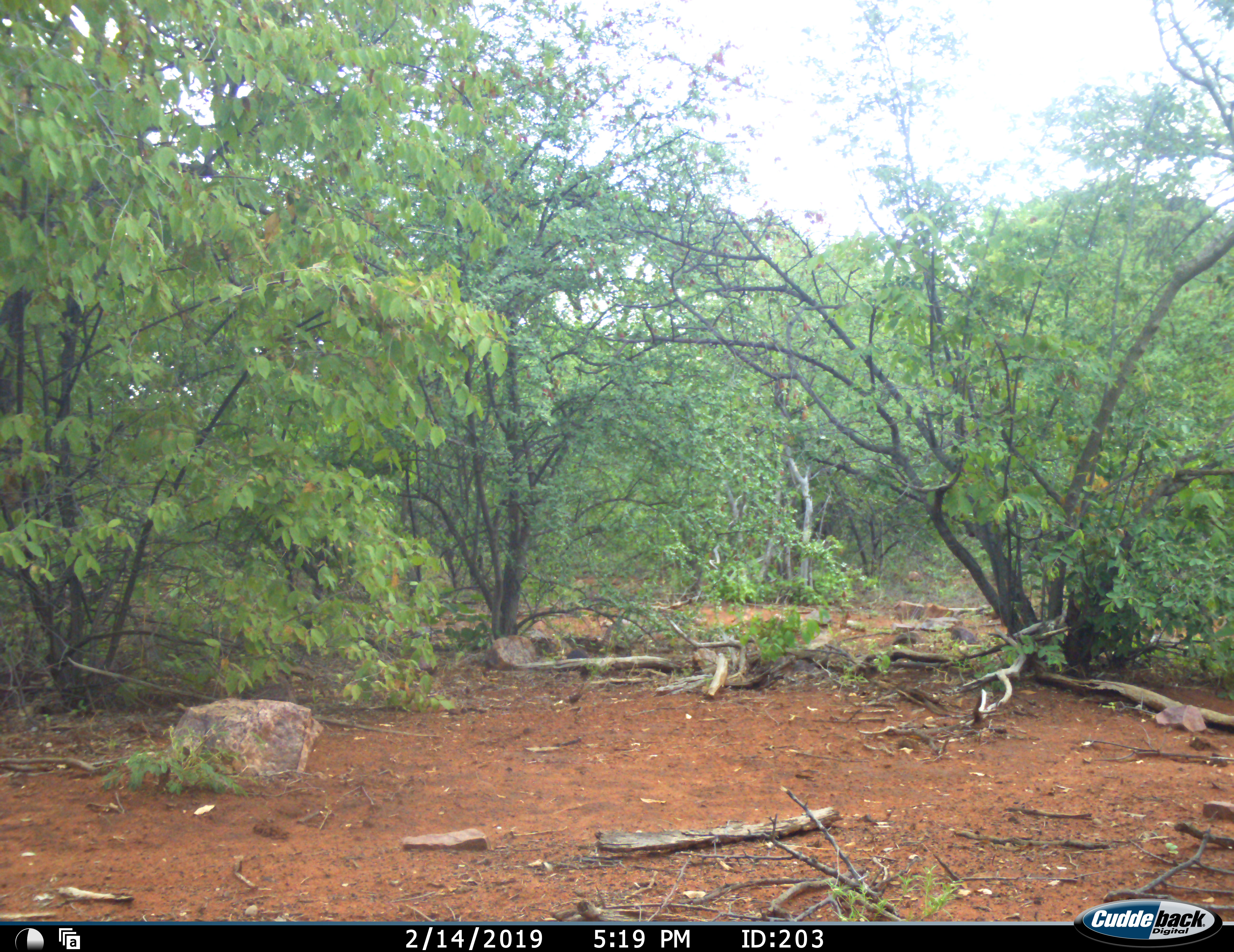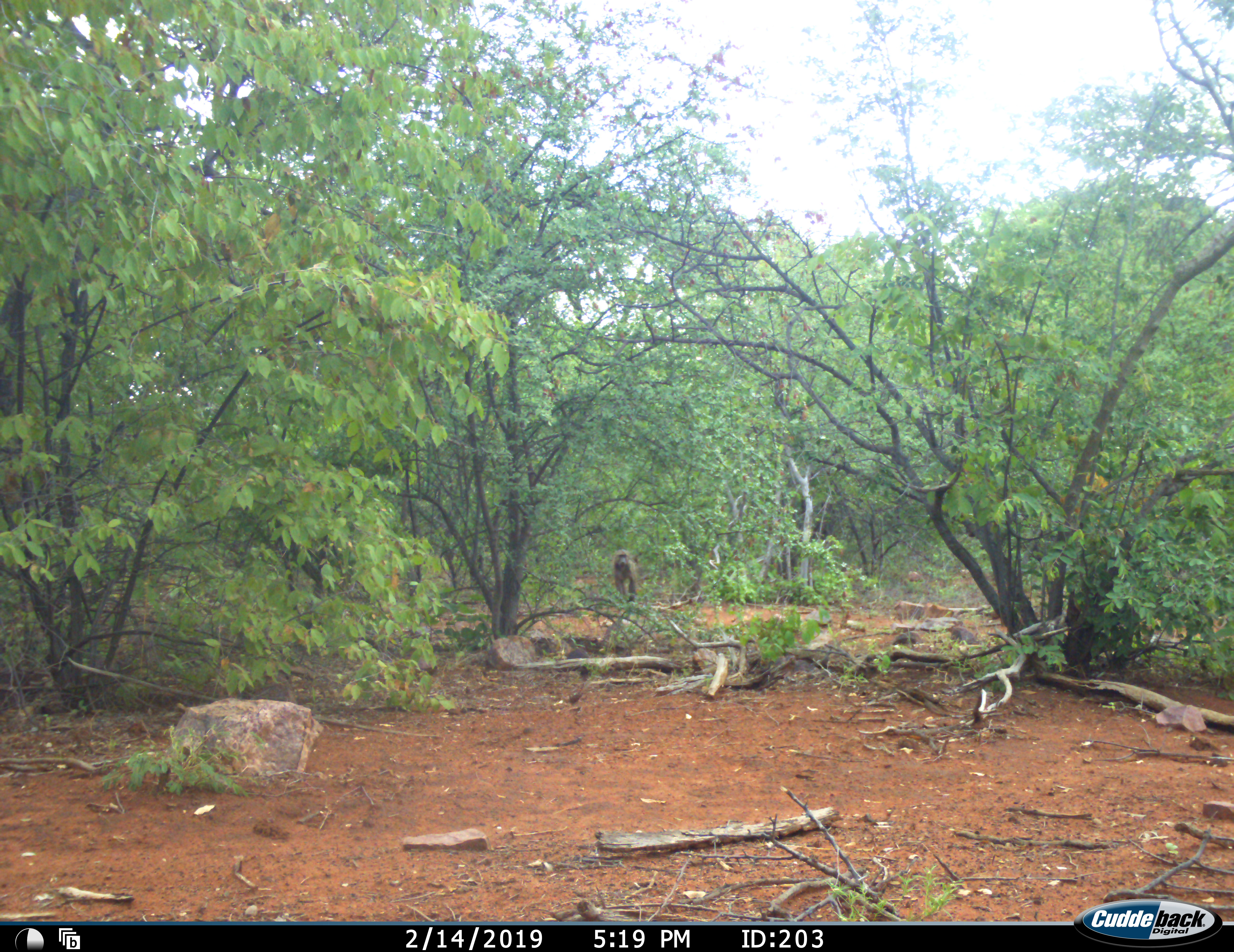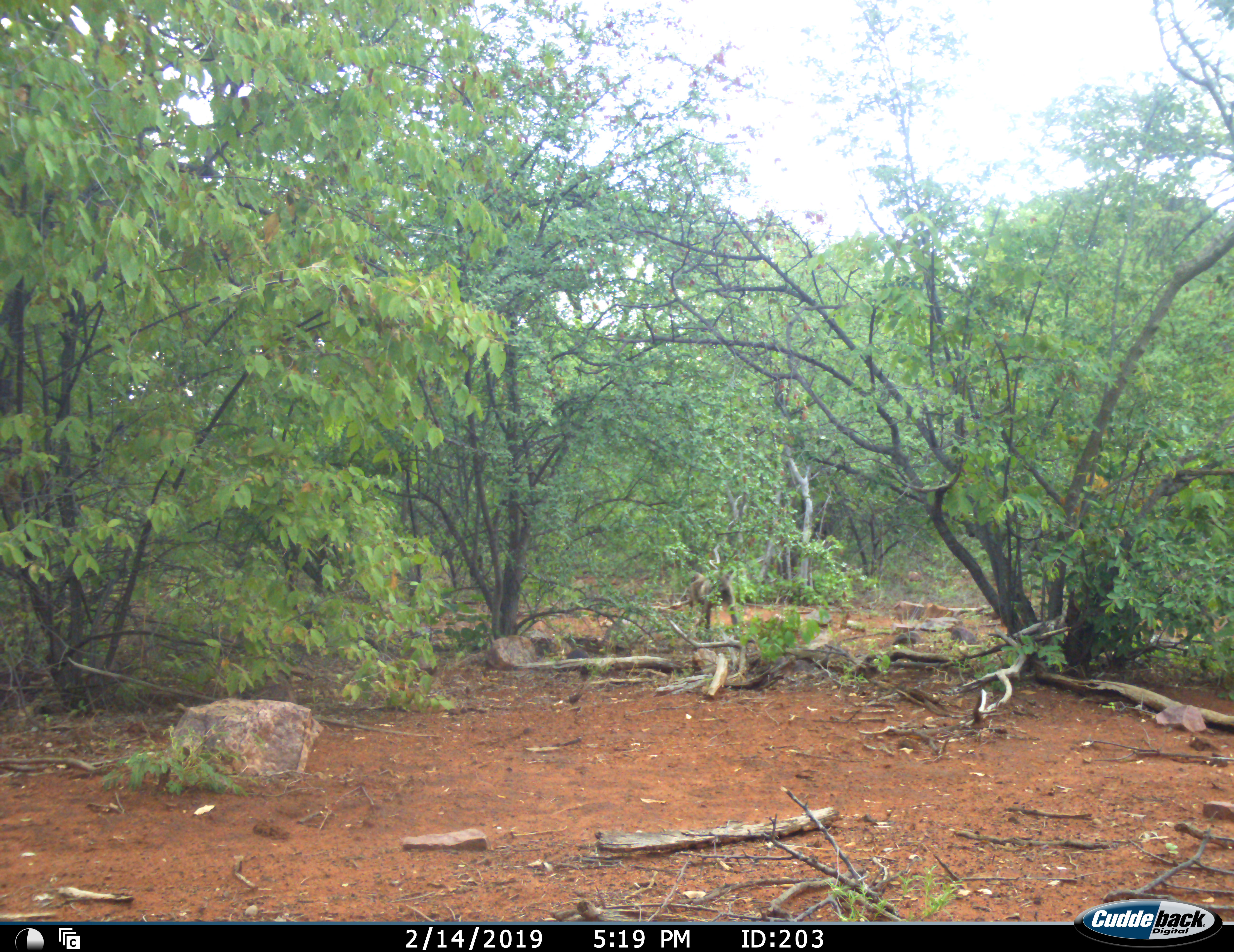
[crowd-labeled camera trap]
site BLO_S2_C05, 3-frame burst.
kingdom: Animalia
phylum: Chordata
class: Mammalia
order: Primates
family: Cercopithecidae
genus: Papio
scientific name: Papio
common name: baboon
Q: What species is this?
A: Baboon (Papio).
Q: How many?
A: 1.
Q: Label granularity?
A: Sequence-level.